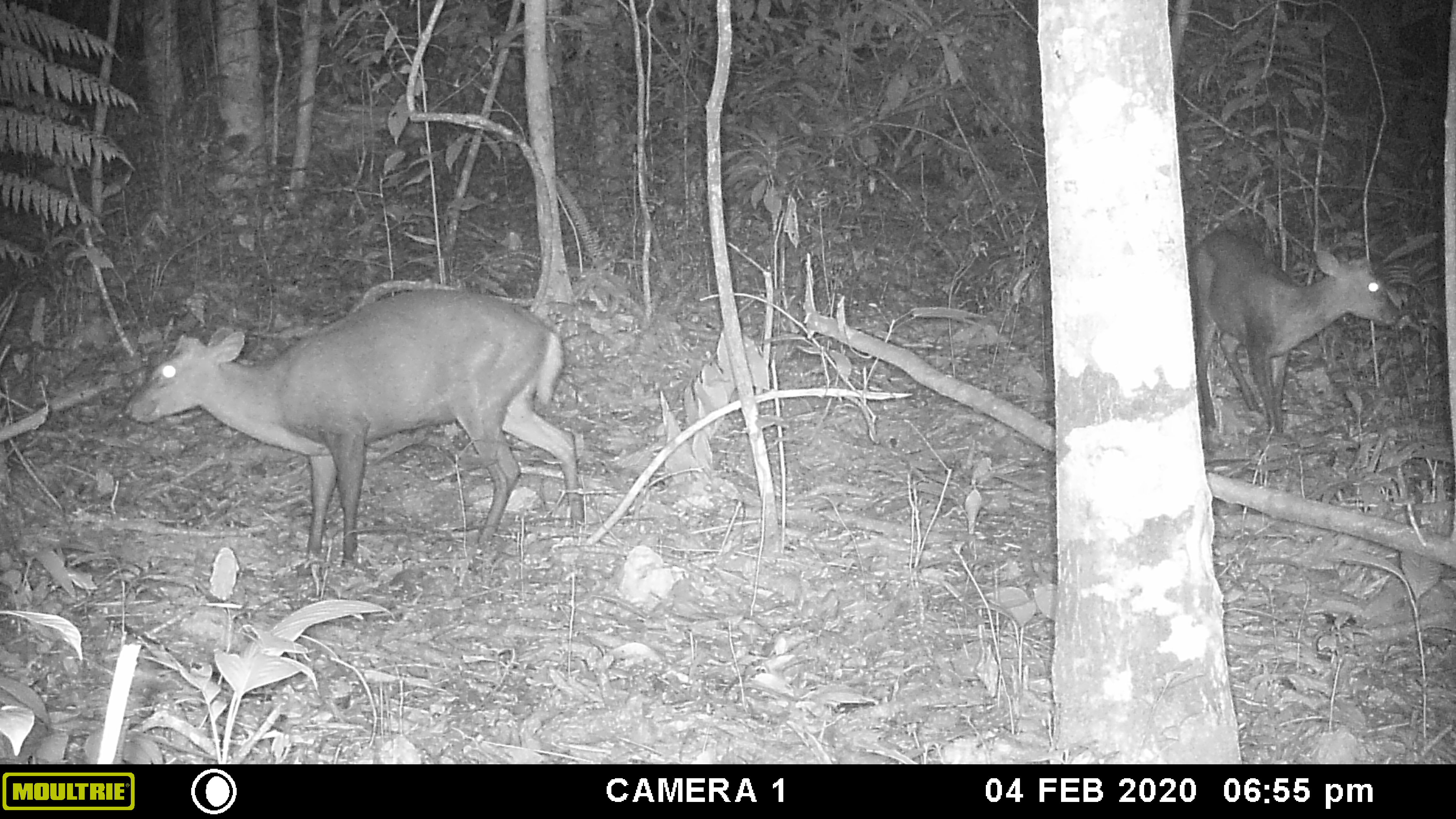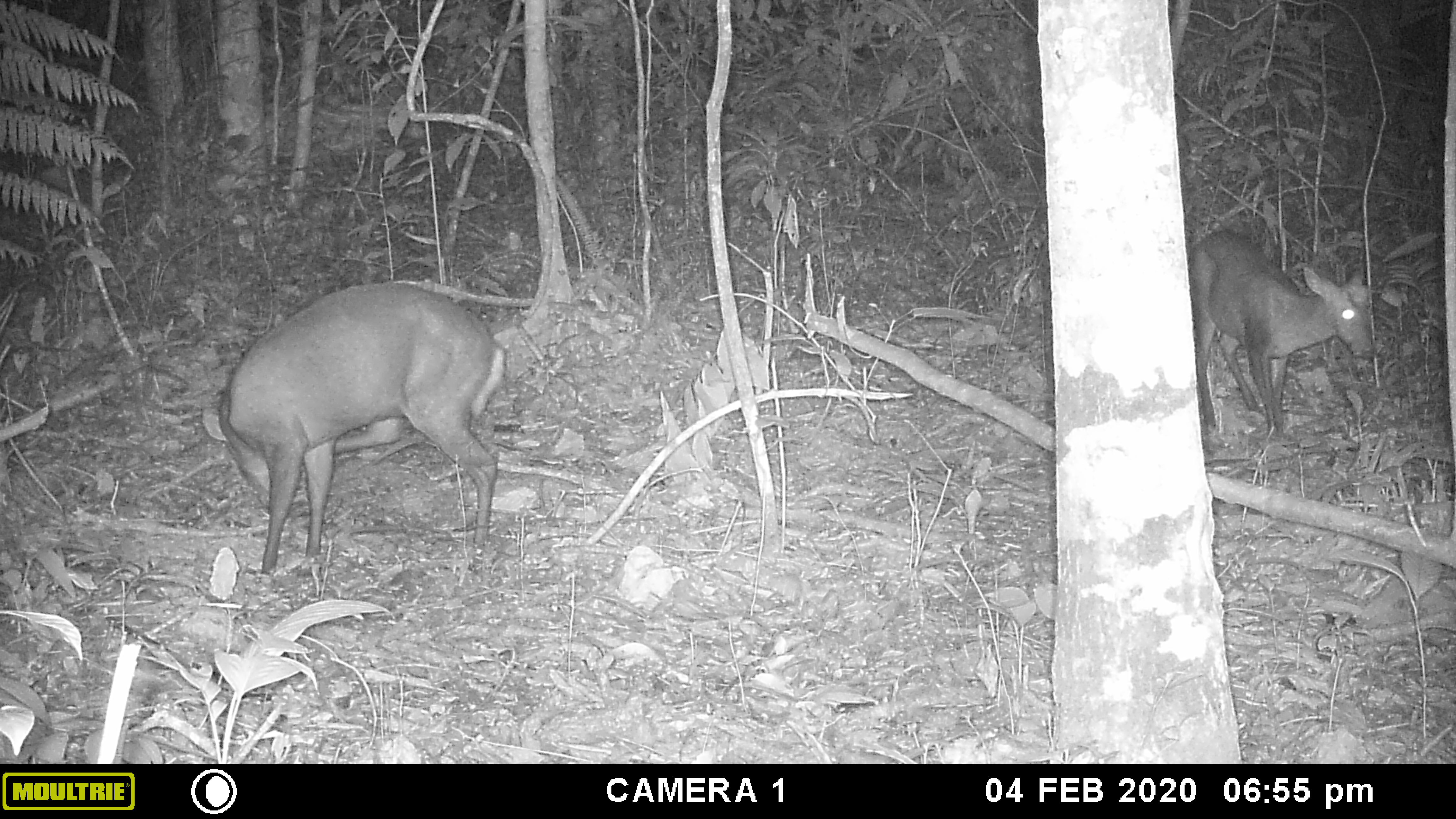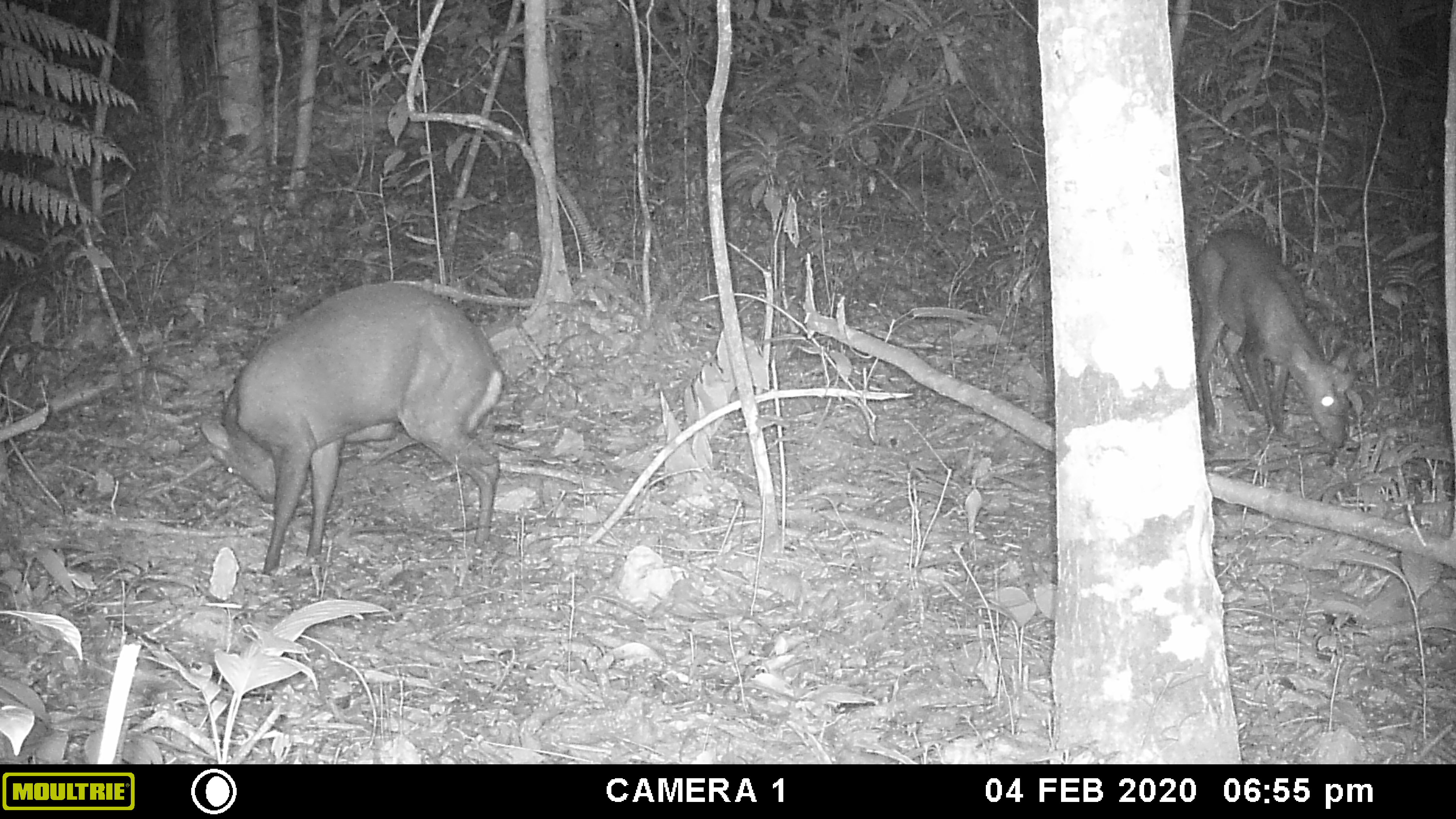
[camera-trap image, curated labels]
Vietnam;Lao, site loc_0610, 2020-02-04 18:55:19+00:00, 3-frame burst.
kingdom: Animalia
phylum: Chordata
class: Mammalia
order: Artiodactyla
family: Cervidae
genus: Muntiacus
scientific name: Muntiacus rooseveltorum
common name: roosevelt's muntjac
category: roosevelts muntjac group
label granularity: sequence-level